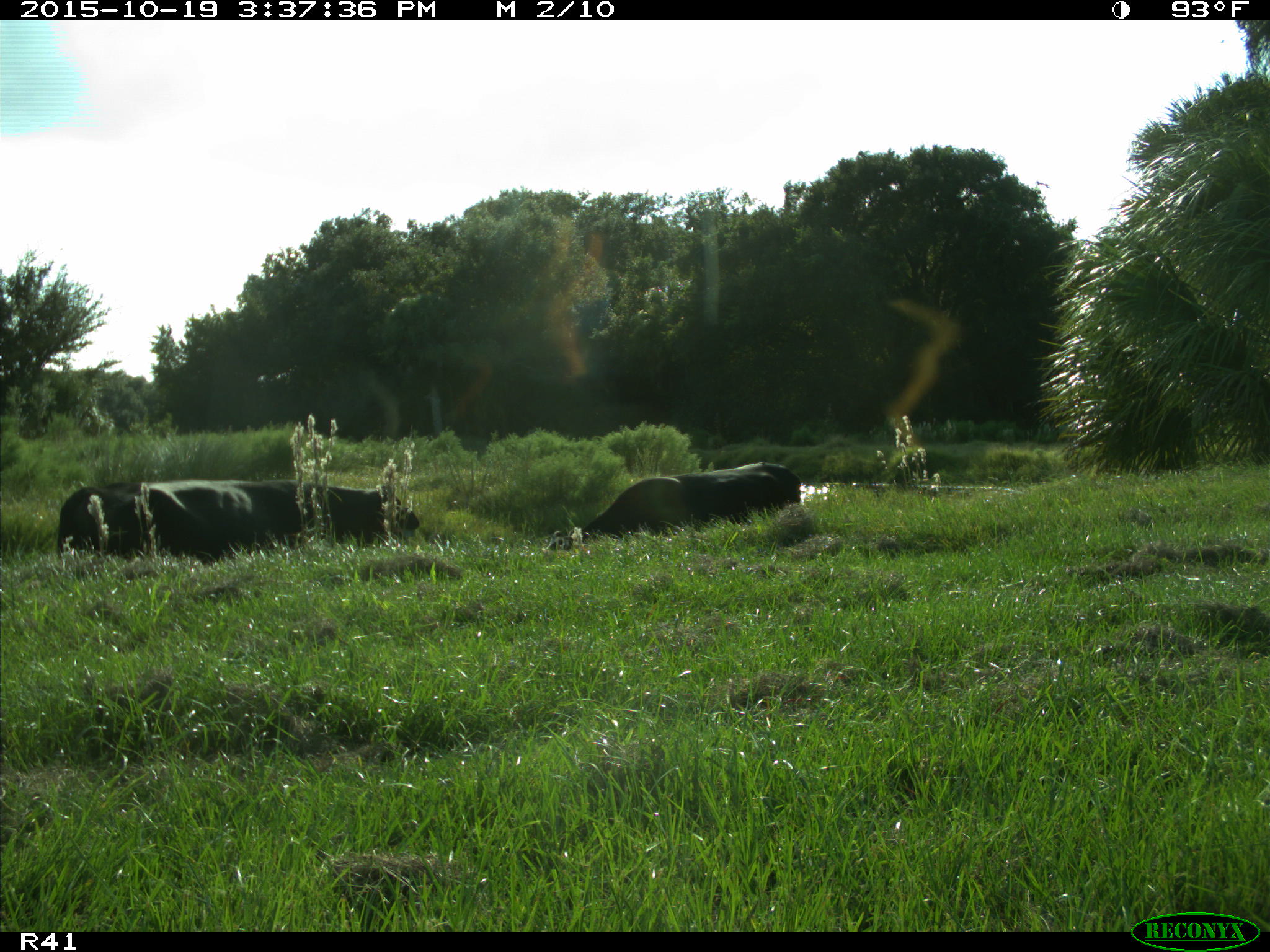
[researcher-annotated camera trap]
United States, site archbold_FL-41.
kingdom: Animalia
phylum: Chordata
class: Mammalia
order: Artiodactyla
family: Bovidae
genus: Bos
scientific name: Bos taurus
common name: domestic cow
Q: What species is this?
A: Bos taurus (domestic cow).